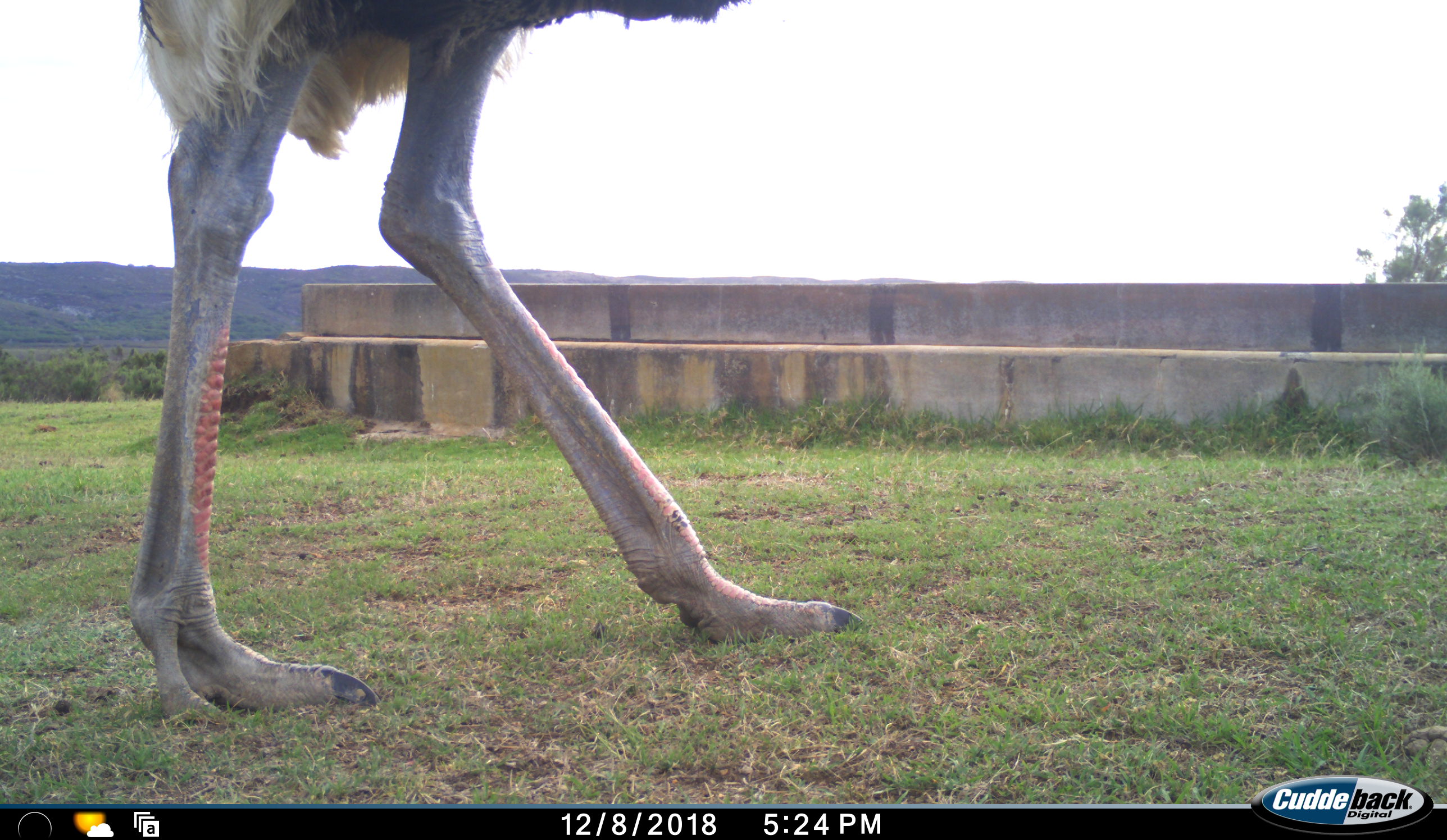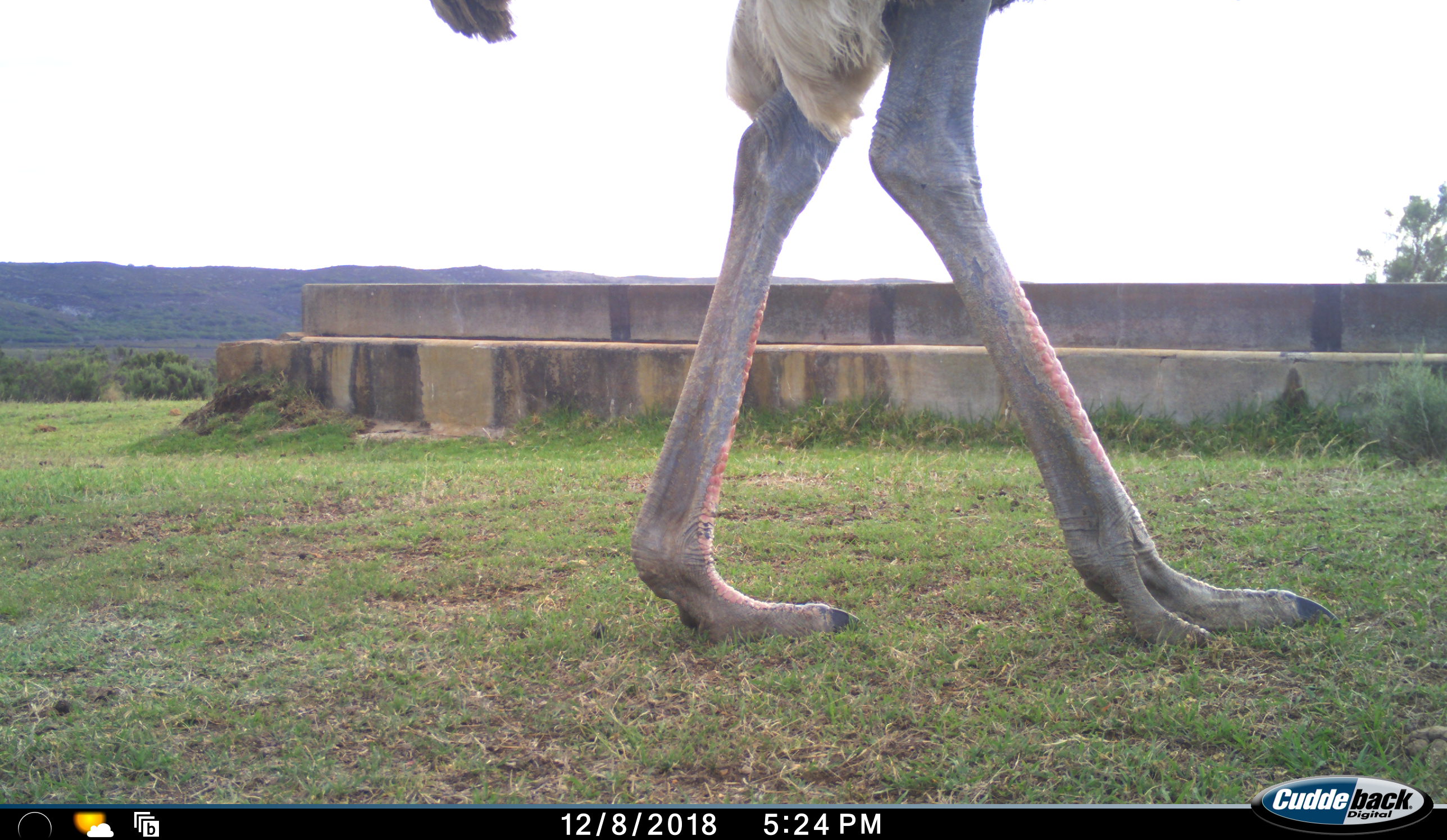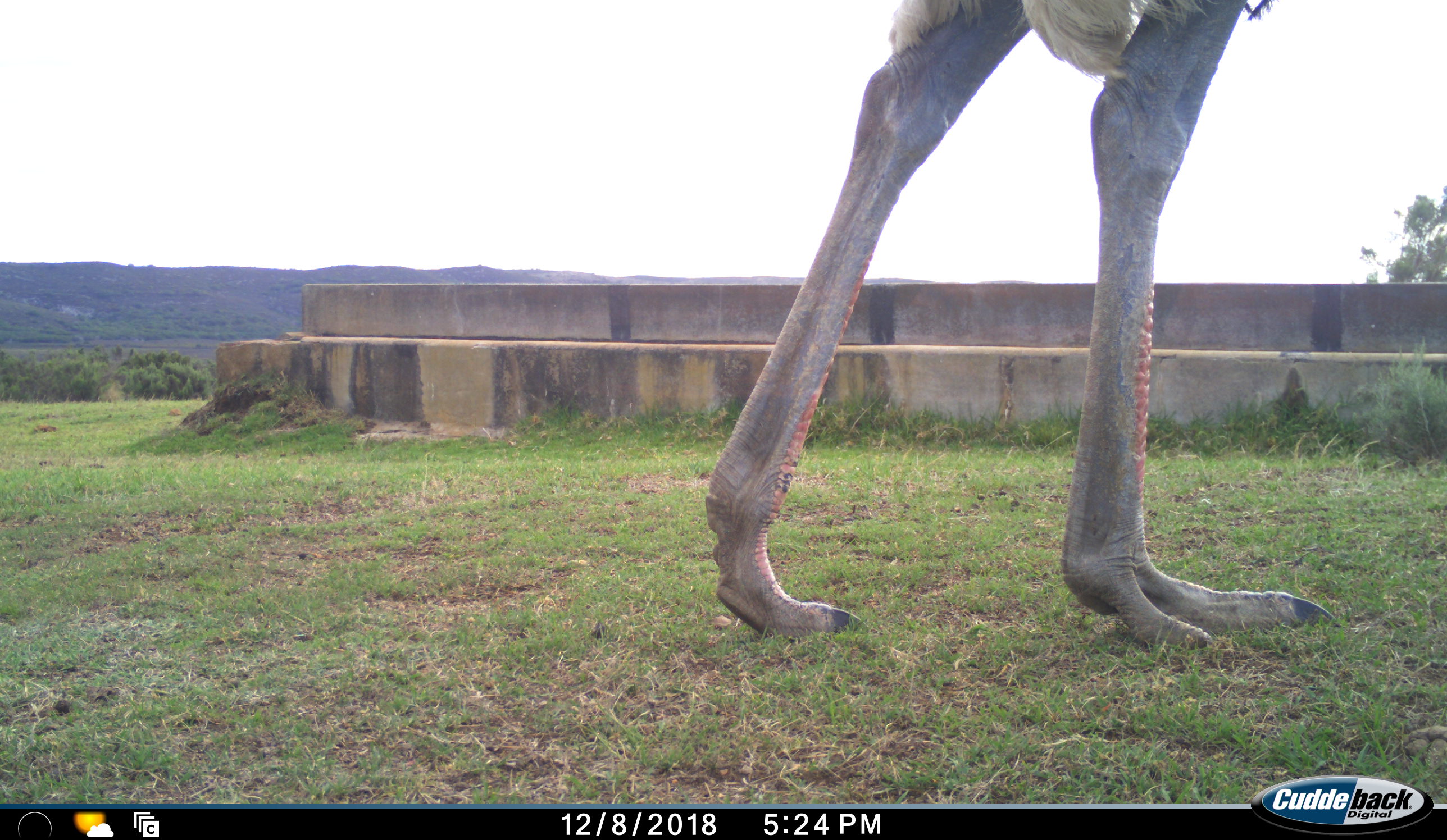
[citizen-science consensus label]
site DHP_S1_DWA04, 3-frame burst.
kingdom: Animalia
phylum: Chordata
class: Aves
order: Struthioniformes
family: Struthionidae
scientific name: Struthionidae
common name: ostrich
Ostrich (Struthionidae), count 1. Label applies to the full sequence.